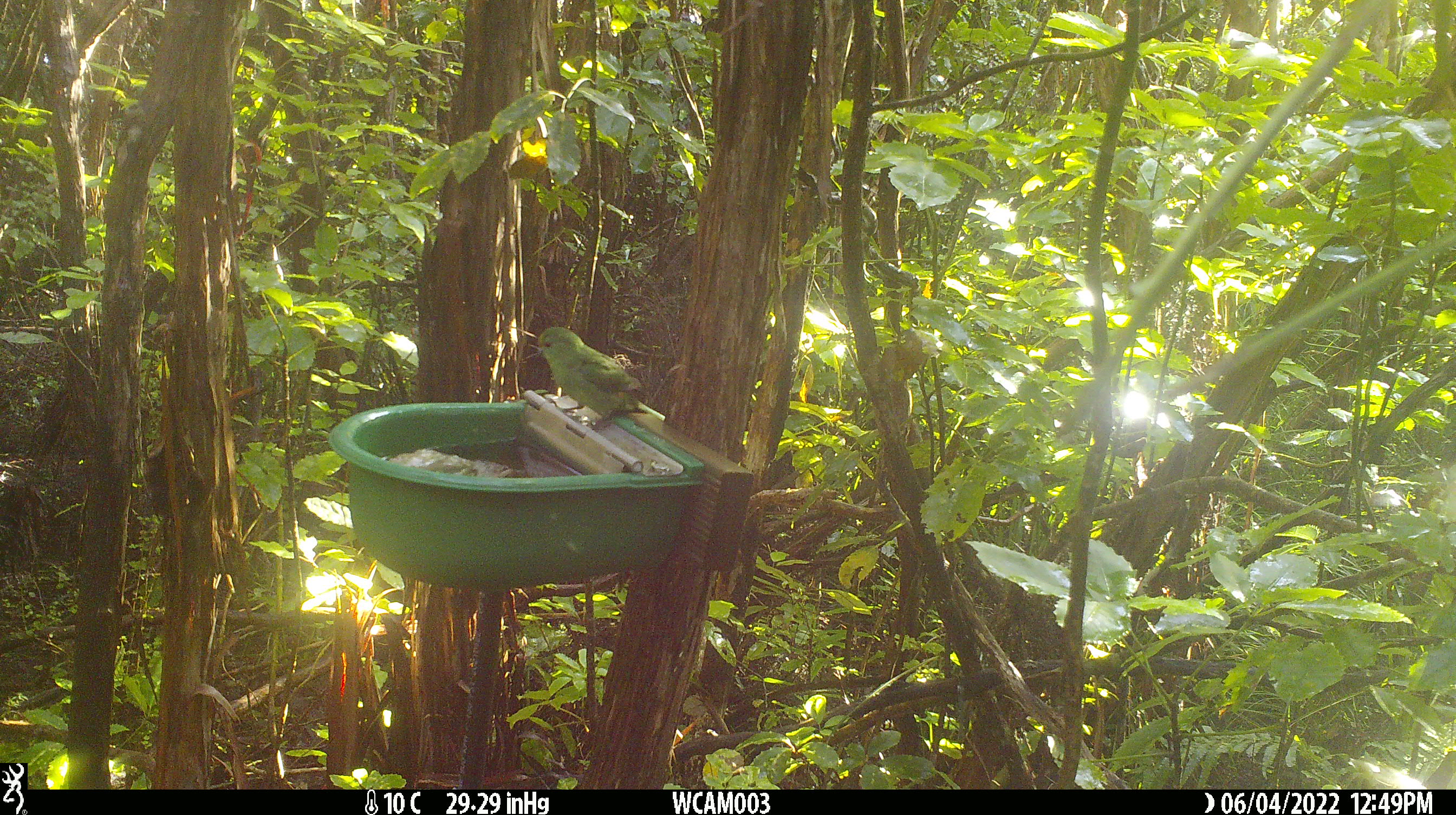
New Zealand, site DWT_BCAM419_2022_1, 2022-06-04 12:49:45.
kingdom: Animalia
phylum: Chordata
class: Aves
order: Psittaciformes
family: Psittaculidae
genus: Cyanoramphus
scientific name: Cyanoramphus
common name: parakeet